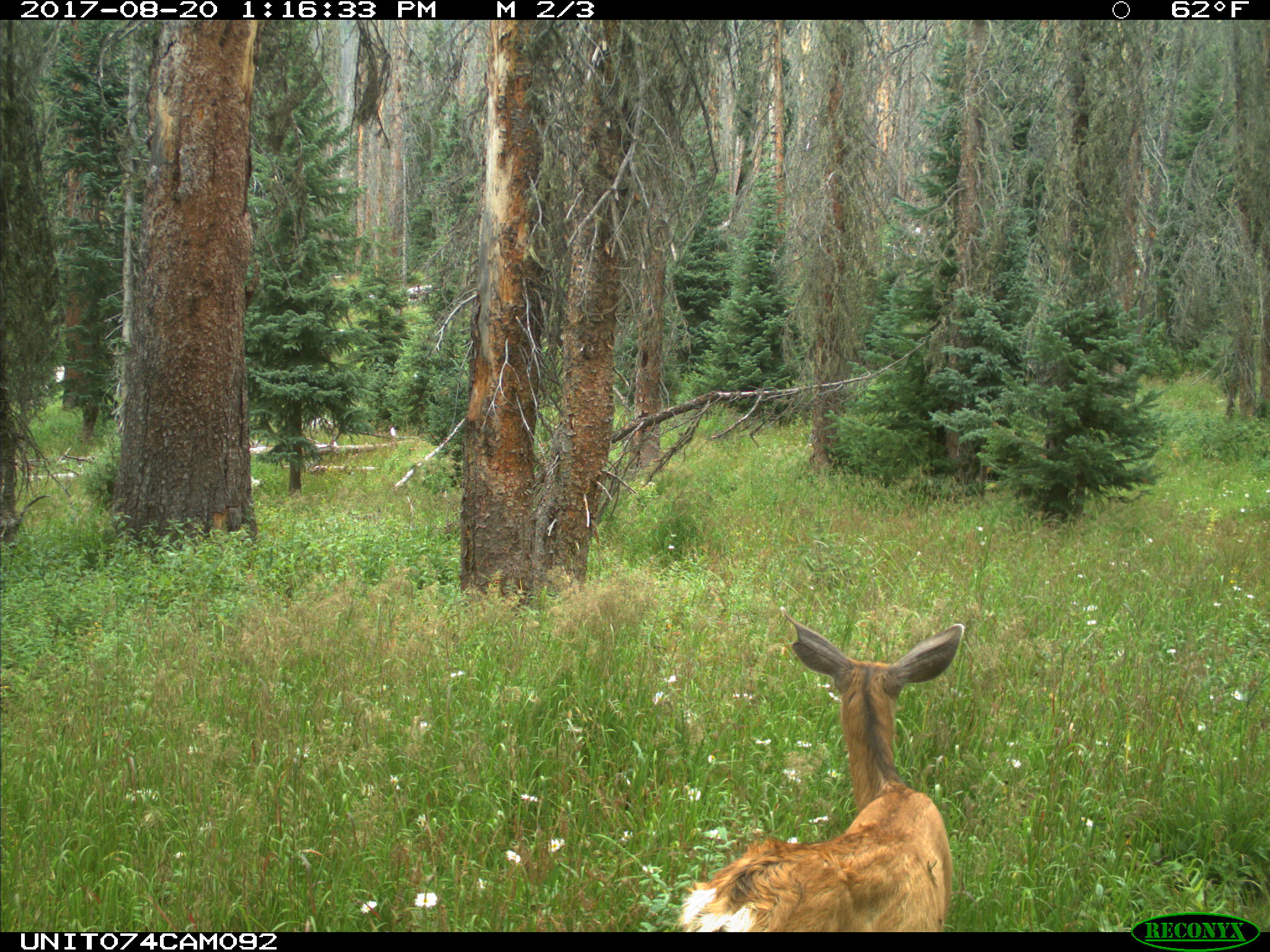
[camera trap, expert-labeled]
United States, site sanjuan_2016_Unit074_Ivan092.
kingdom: Animalia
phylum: Chordata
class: Mammalia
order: Artiodactyla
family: Cervidae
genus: Odocoileus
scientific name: Odocoileus hemionus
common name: mule deer